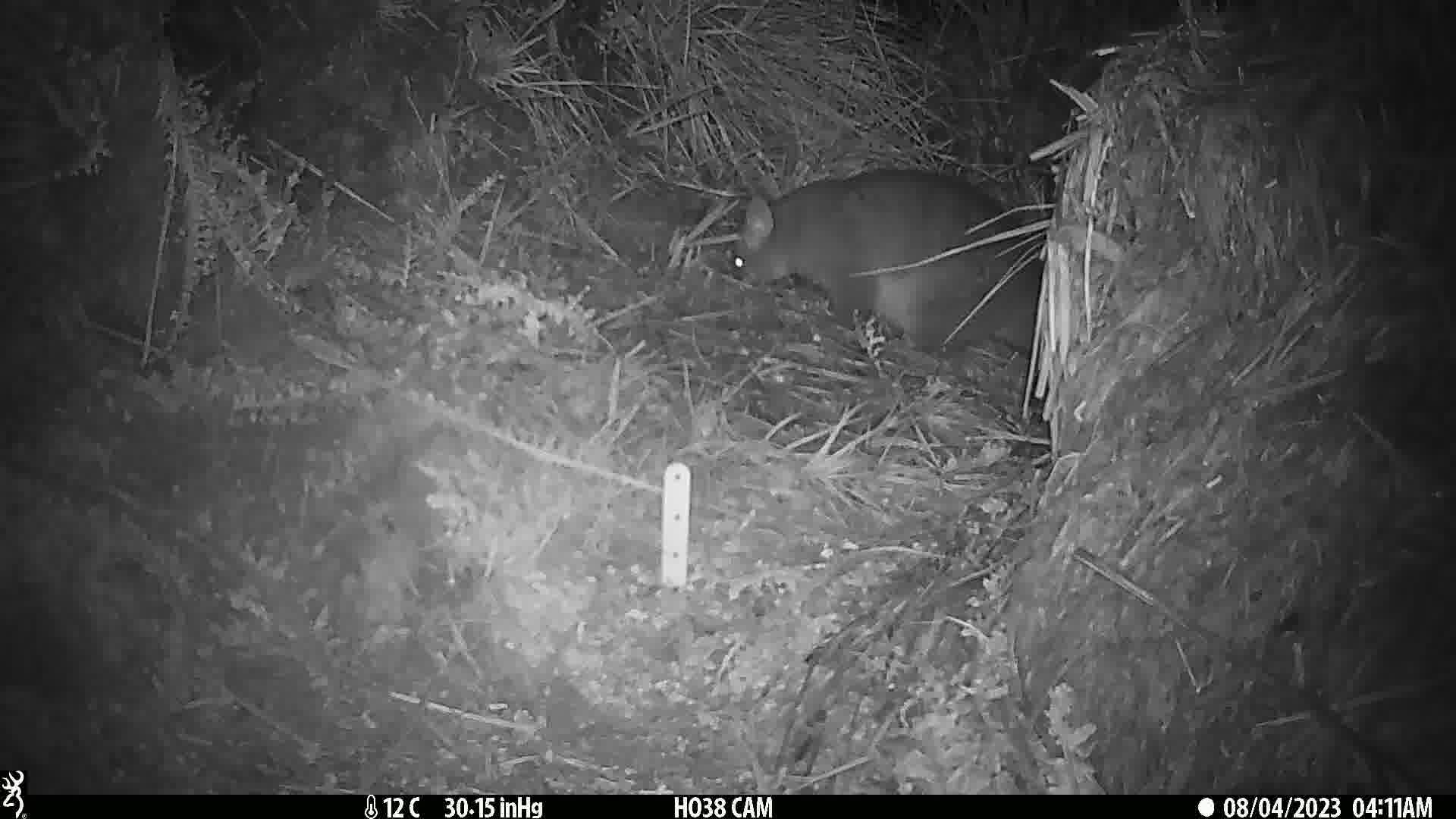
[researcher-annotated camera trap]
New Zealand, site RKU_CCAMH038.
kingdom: Animalia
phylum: Chordata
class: Mammalia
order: Diprotodontia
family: Phalangeridae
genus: Trichosurus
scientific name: Trichosurus vulpecula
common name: common brushtail possum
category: possum